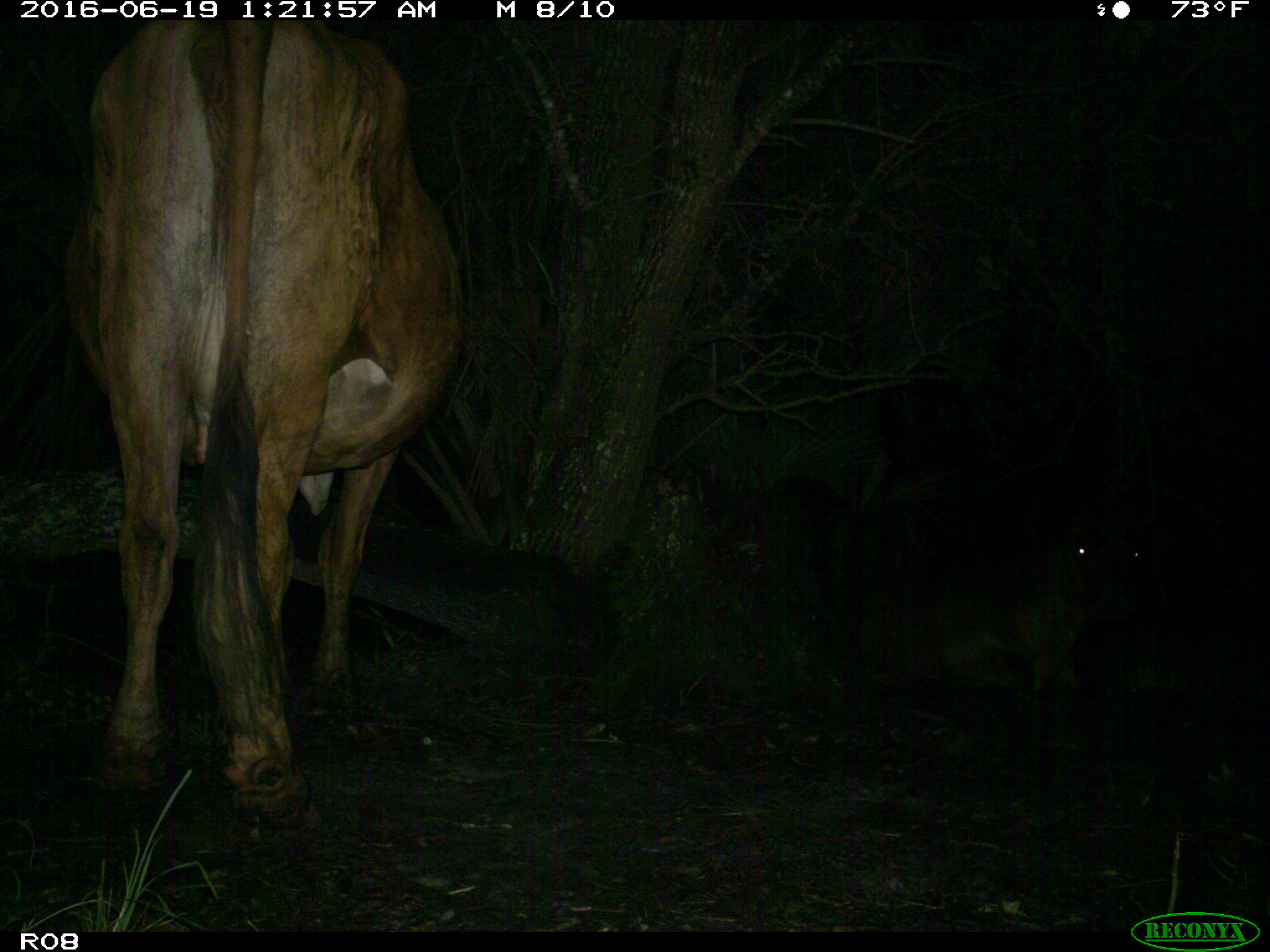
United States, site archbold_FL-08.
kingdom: Animalia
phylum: Chordata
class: Mammalia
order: Artiodactyla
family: Bovidae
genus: Bos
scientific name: Bos taurus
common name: domestic cow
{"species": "Bos taurus (domestic cow)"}